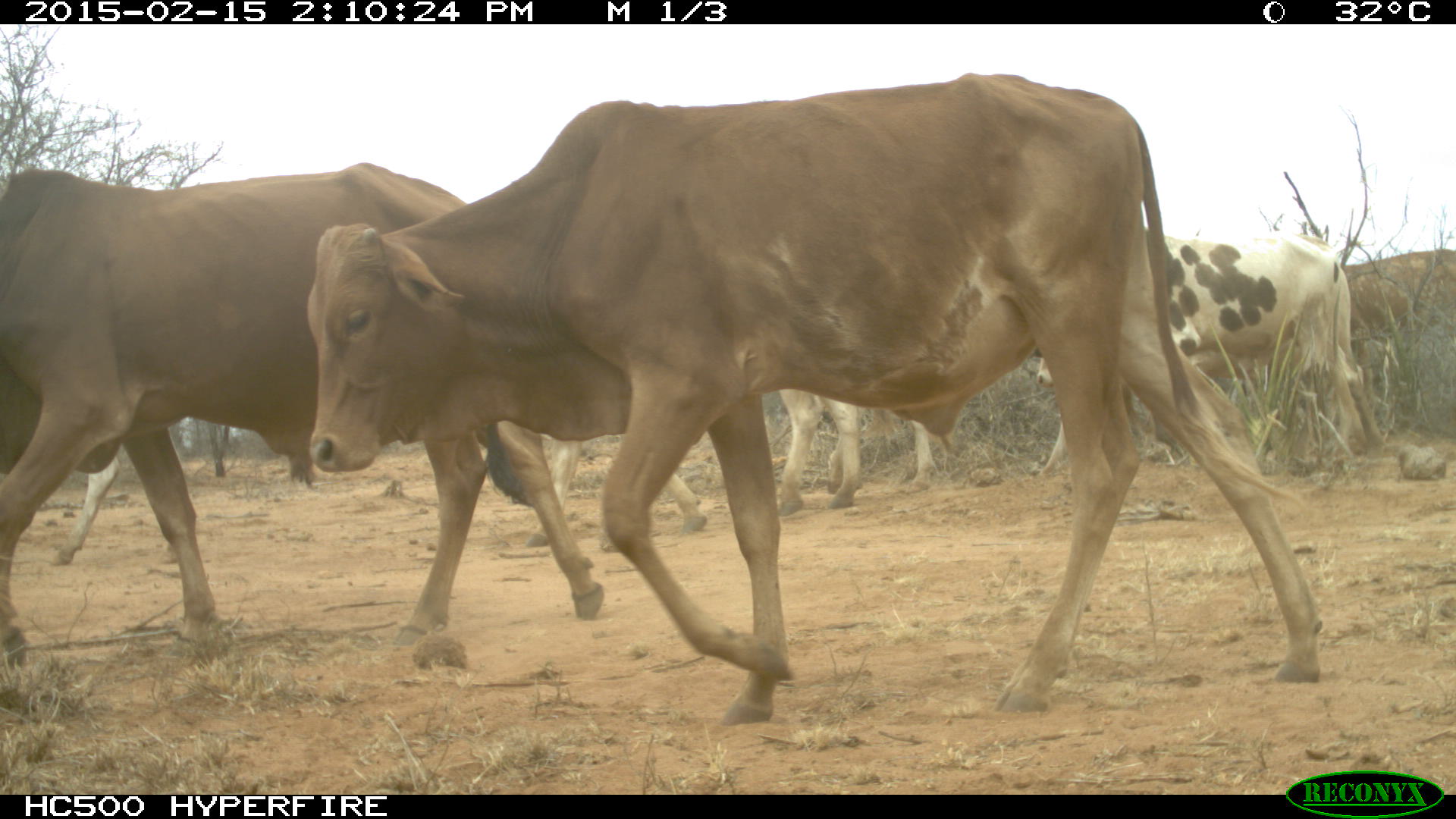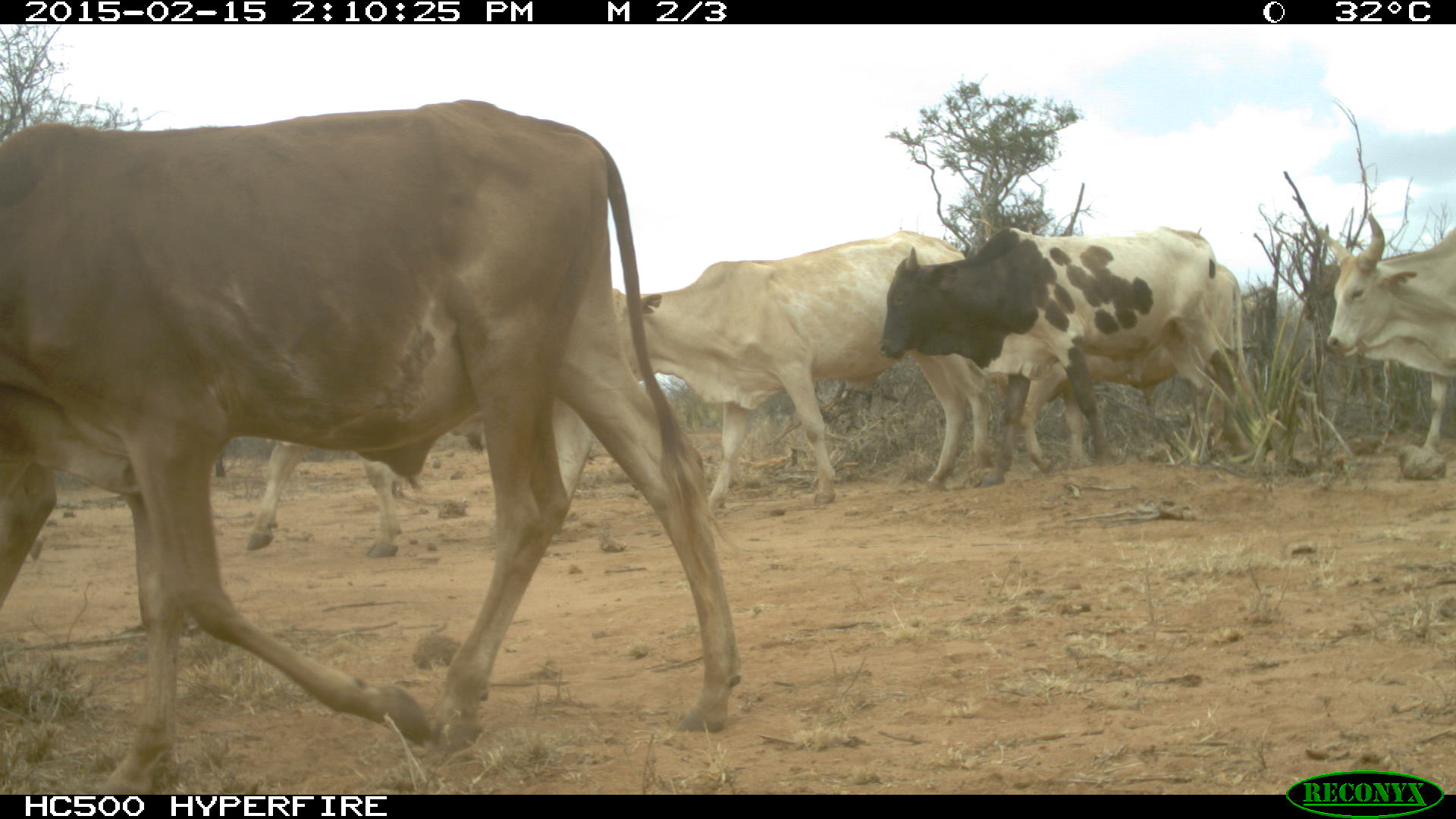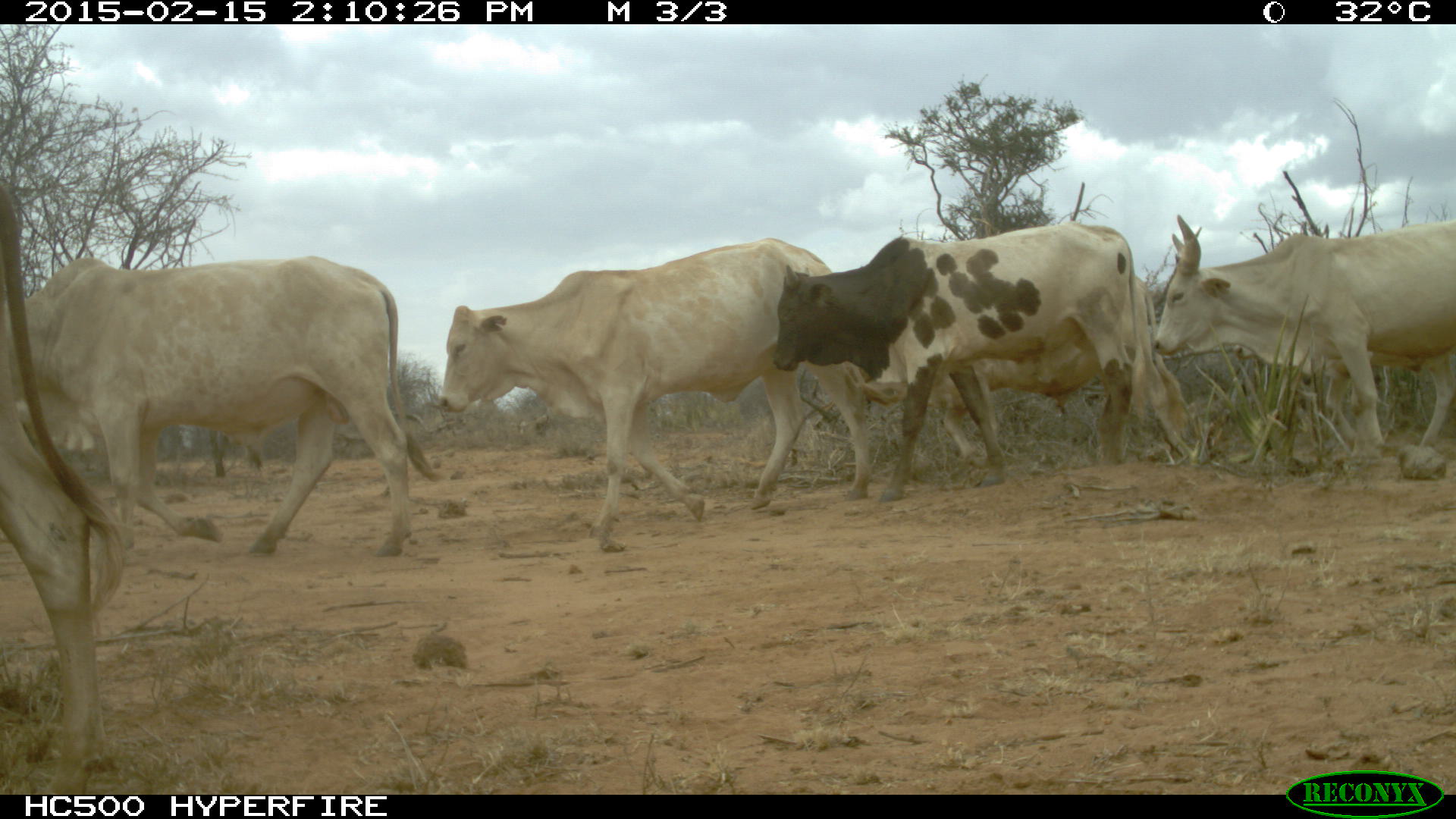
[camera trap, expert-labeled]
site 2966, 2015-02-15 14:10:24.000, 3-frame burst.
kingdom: Animalia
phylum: Chordata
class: Mammalia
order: Artiodactyla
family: Bovidae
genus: Bos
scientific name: Bos taurus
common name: domestic cattle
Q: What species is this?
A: Bos taurus (domestic cattle).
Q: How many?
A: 9.